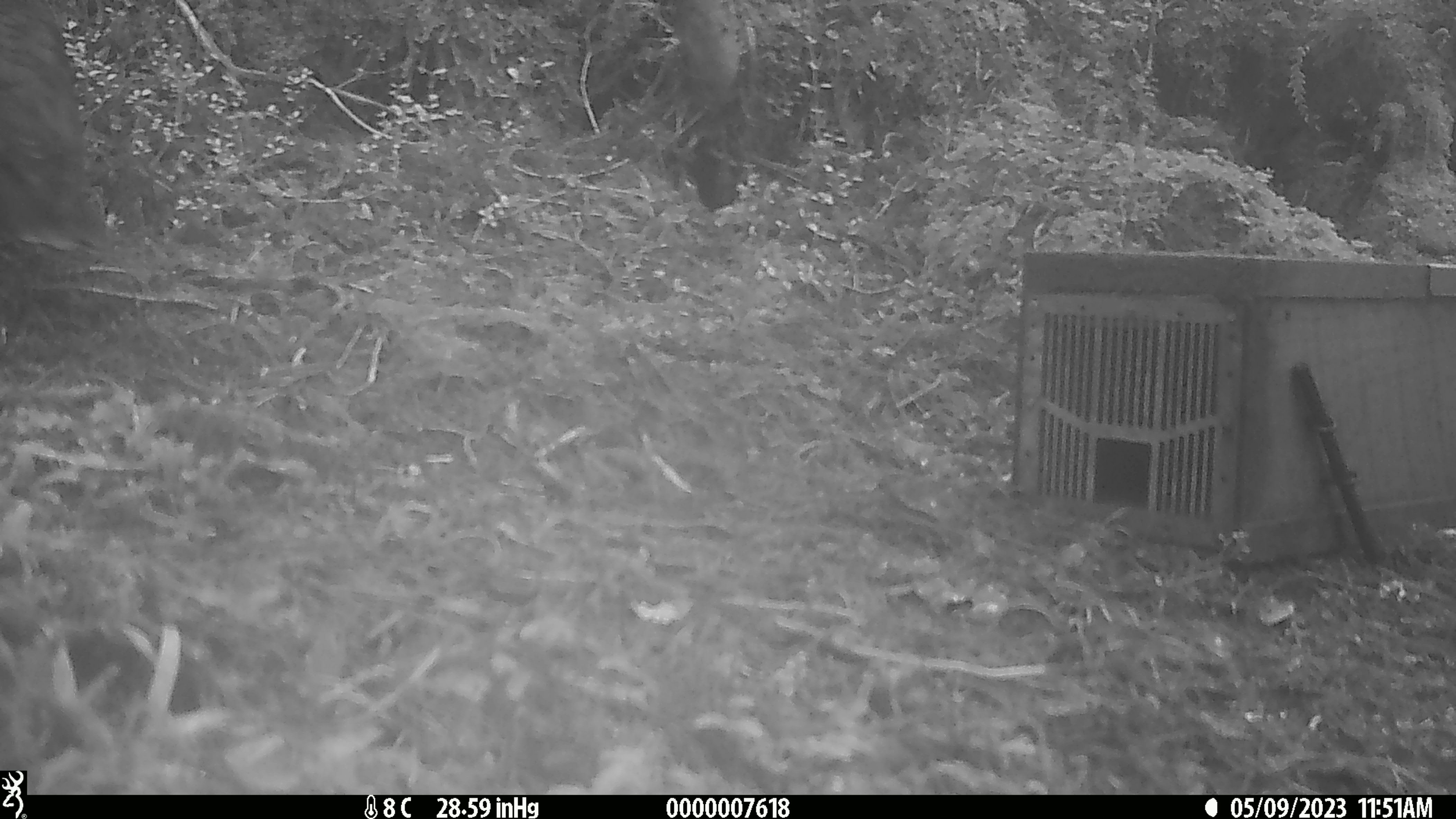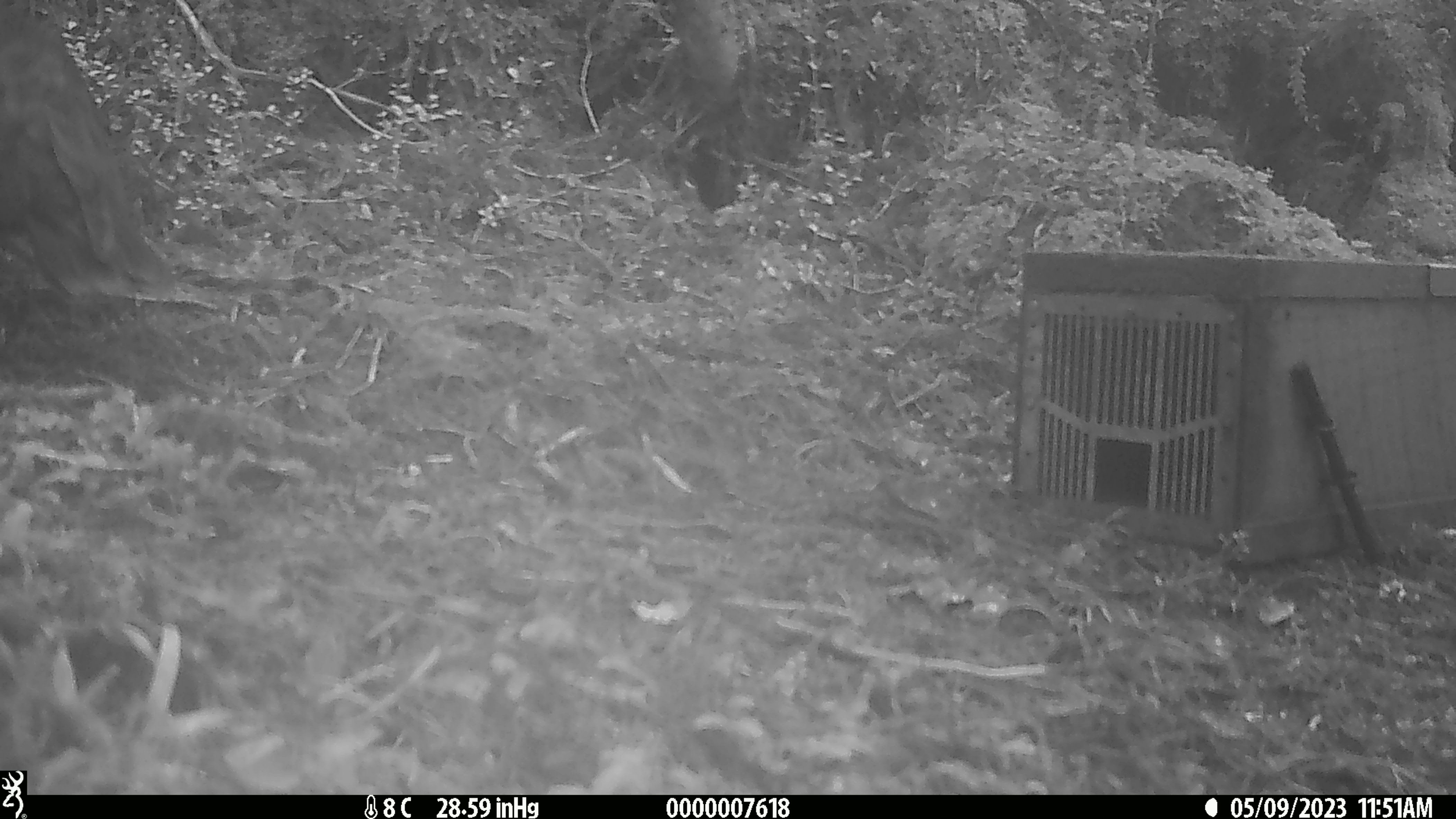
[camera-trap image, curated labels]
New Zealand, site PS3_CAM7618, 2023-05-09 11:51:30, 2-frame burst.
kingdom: Animalia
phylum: Chordata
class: Aves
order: Psittaciformes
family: Strigopidae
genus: Nestor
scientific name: Nestor notabilis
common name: kea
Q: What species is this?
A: Kea (Nestor notabilis).